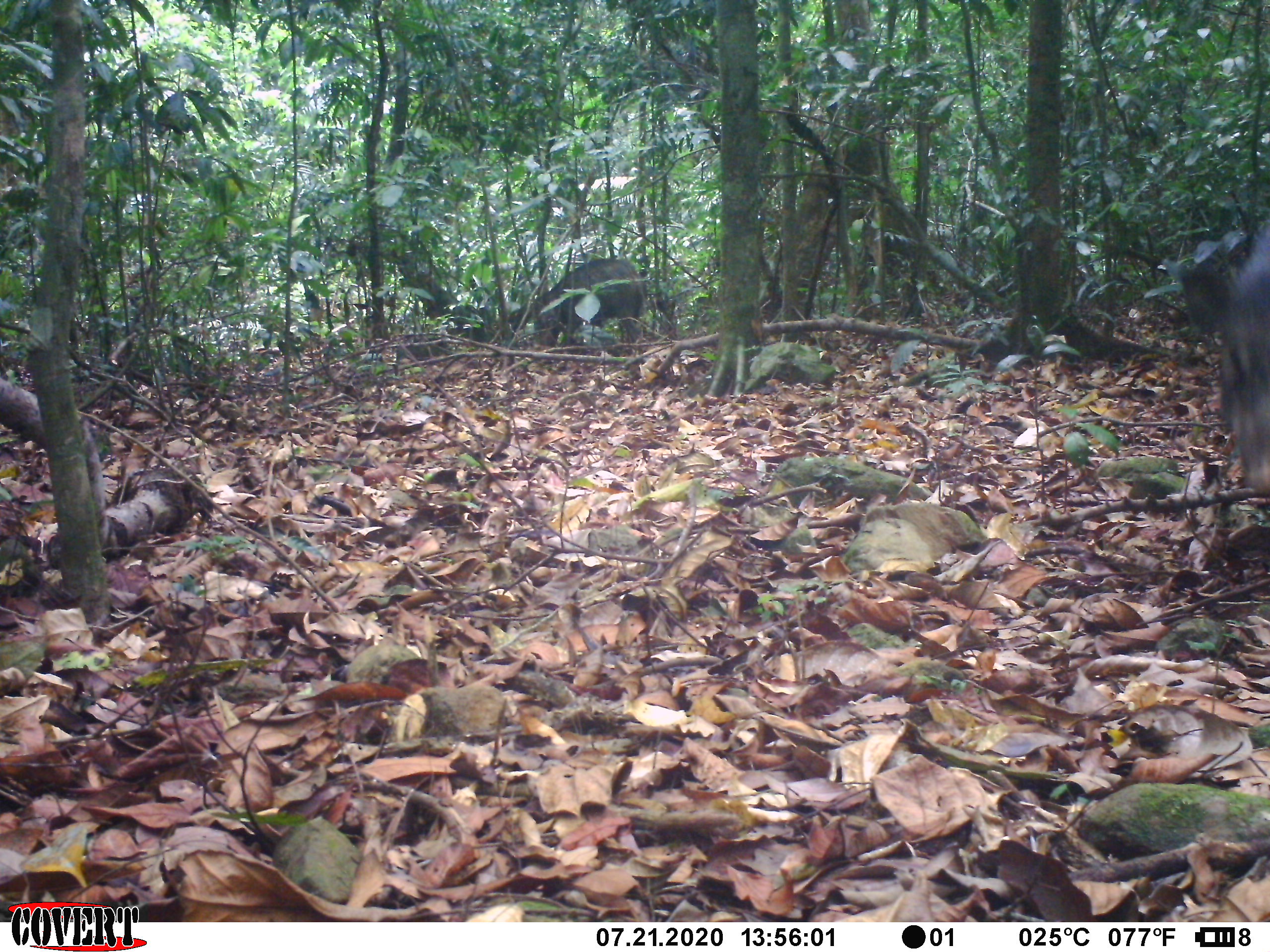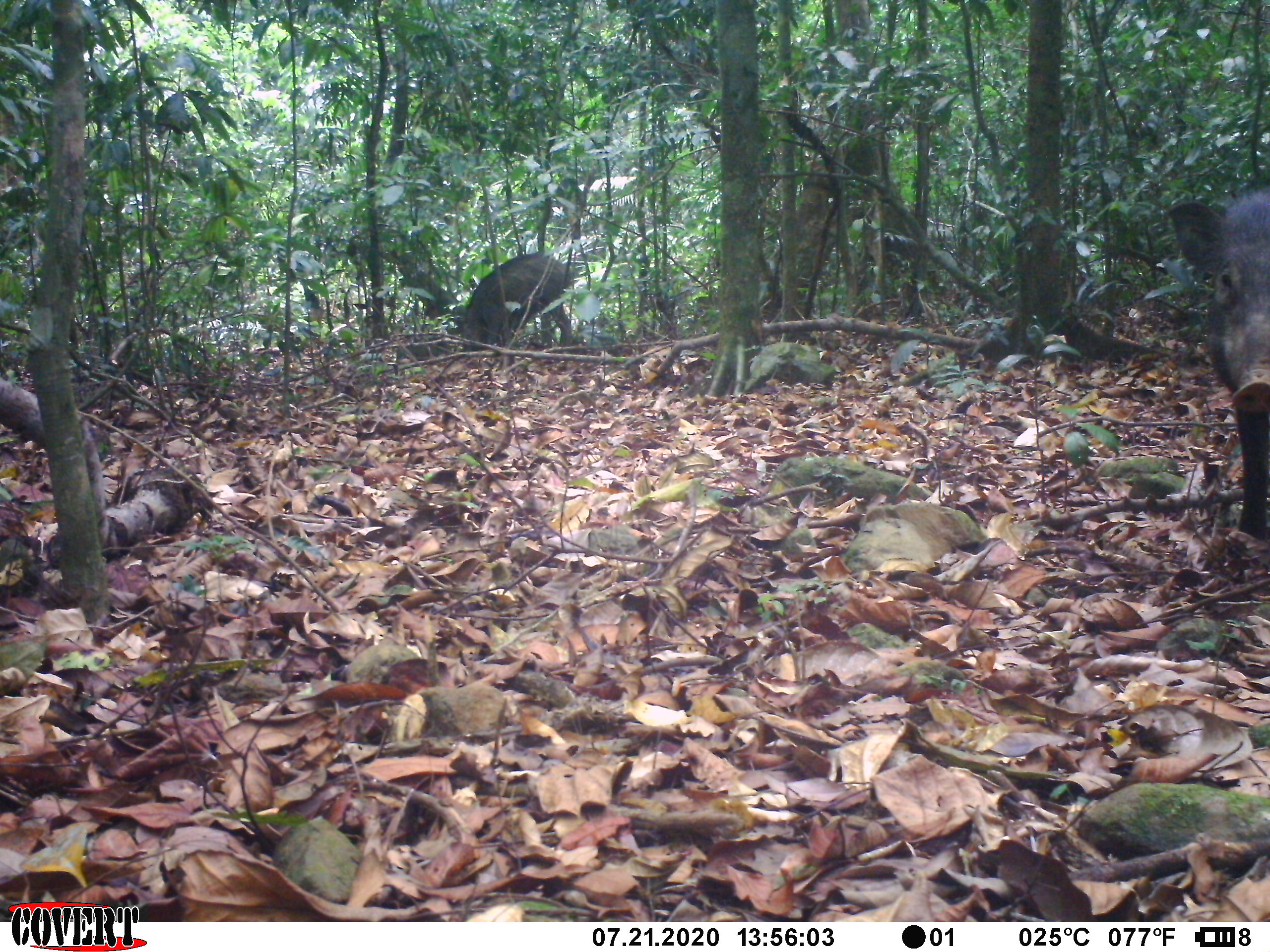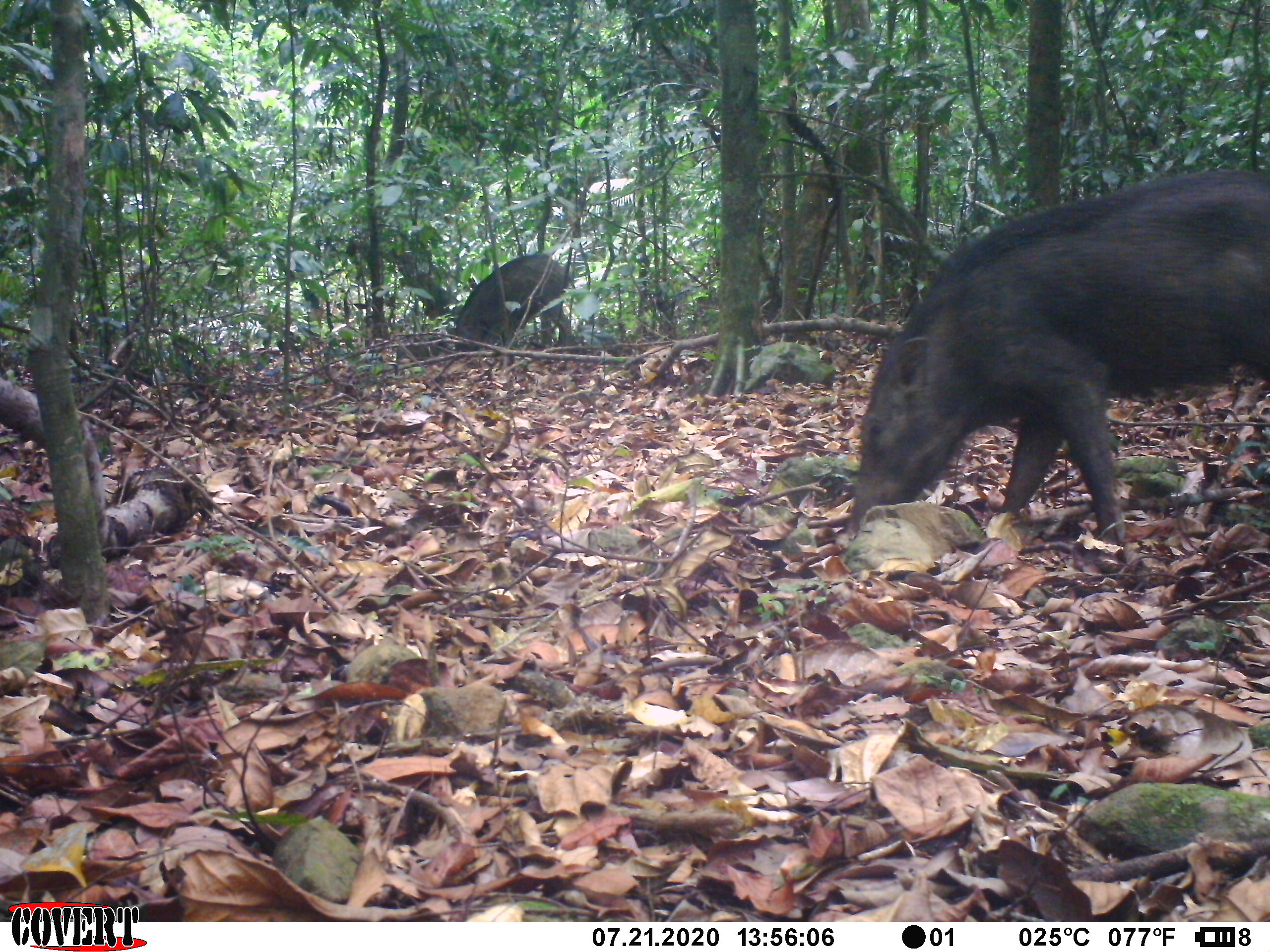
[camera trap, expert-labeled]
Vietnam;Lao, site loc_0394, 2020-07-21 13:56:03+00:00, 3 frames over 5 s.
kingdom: Animalia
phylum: Chordata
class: Mammalia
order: Artiodactyla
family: Suidae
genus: Sus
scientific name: Sus scrofa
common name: eurasian wild pig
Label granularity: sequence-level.